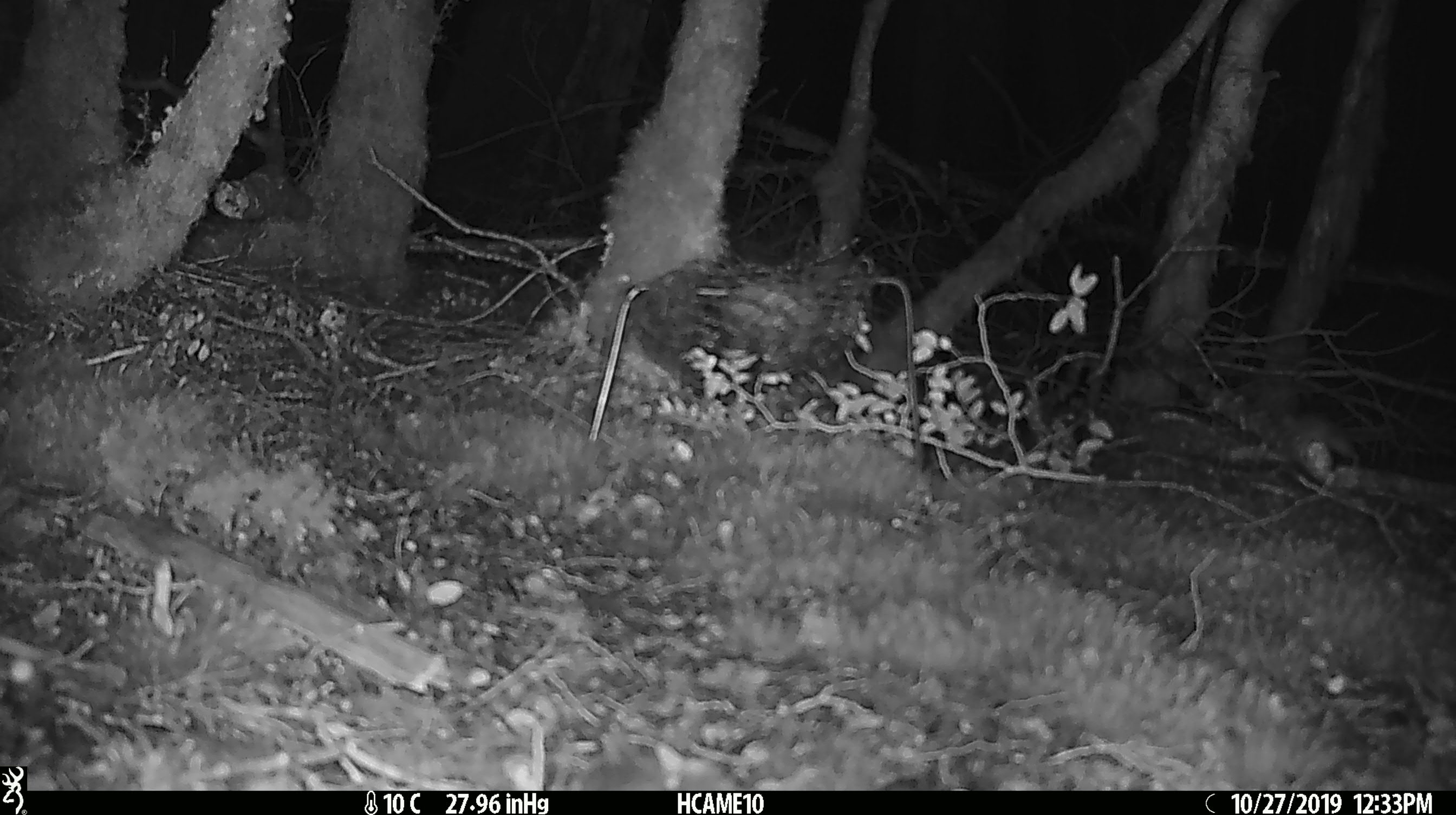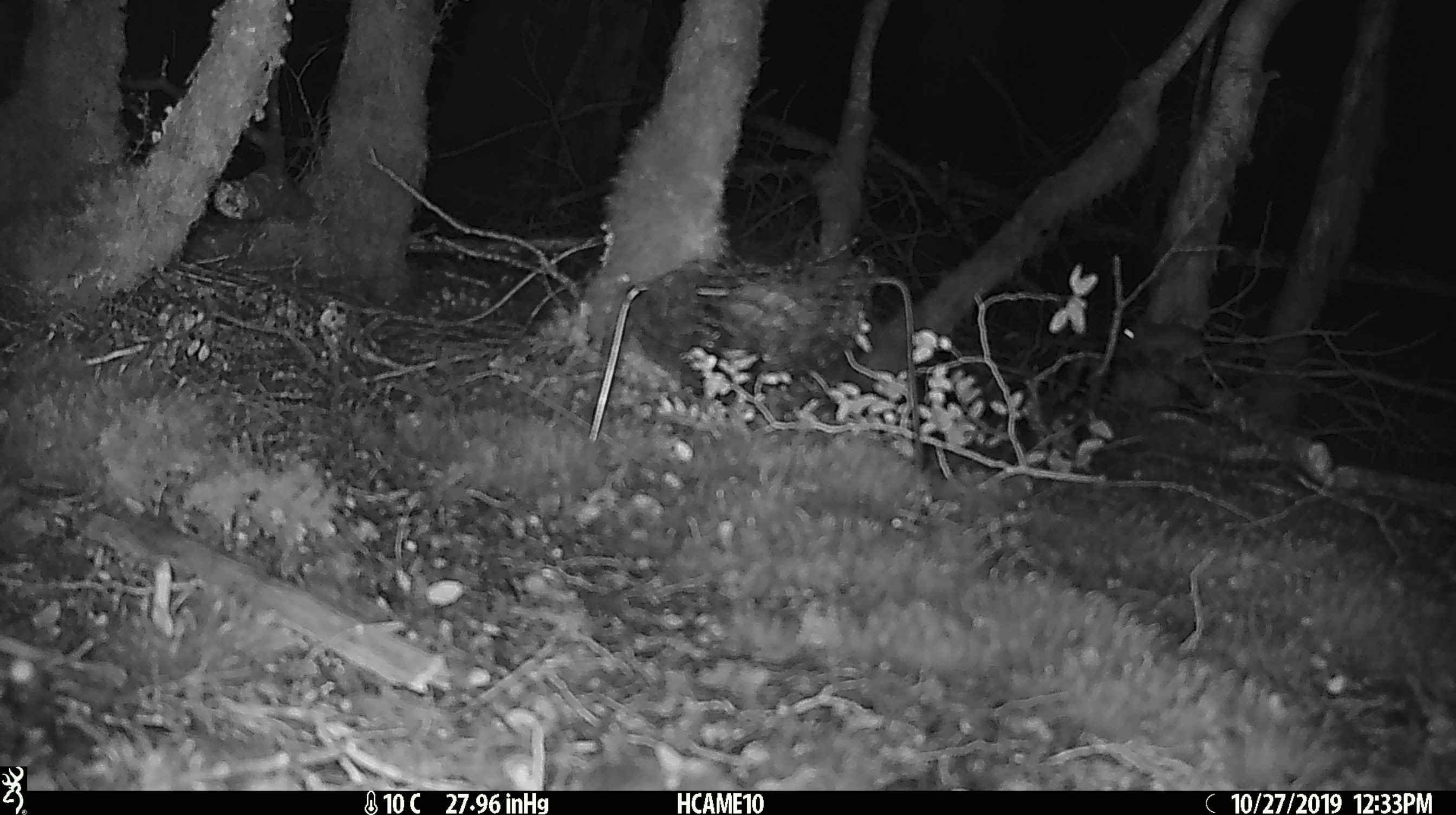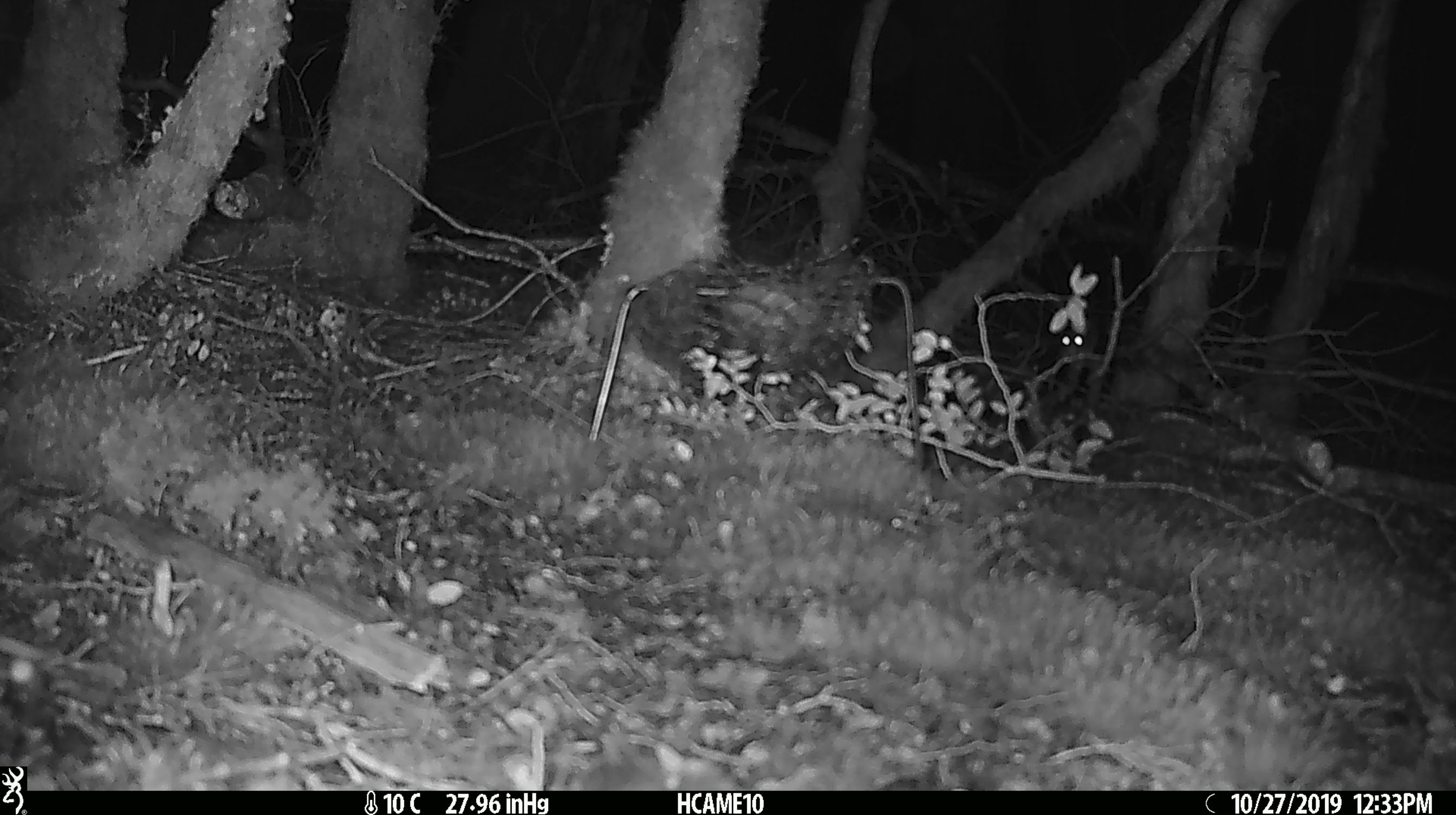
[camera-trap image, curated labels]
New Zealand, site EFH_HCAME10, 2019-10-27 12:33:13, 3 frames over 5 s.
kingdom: Animalia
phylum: Chordata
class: Mammalia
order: Rodentia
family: Muridae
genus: Mus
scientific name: Mus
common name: mouse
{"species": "mouse (Mus)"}